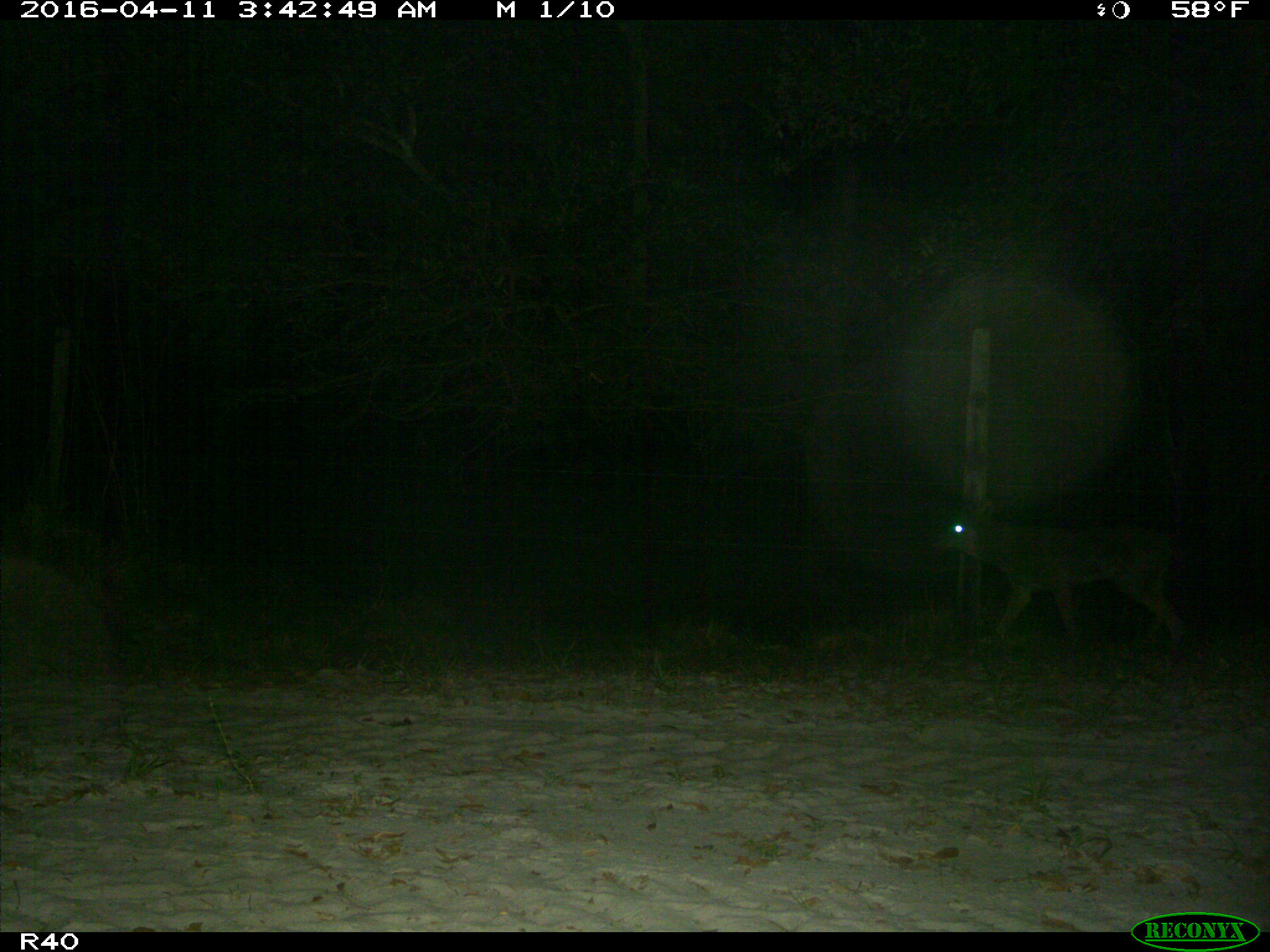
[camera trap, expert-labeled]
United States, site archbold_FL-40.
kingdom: Animalia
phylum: Chordata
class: Mammalia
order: Carnivora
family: Canidae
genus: Canis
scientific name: Canis latrans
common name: coyote